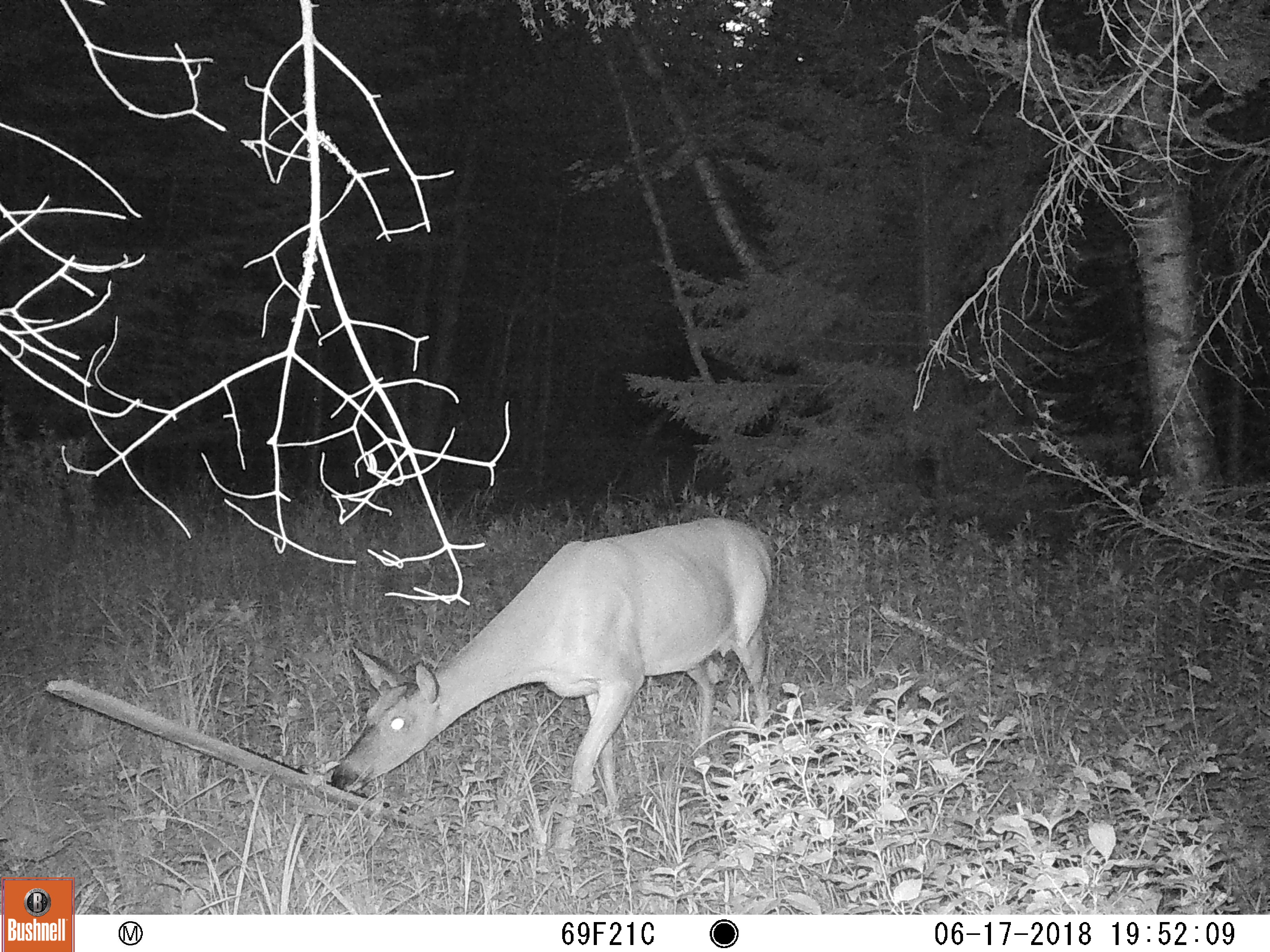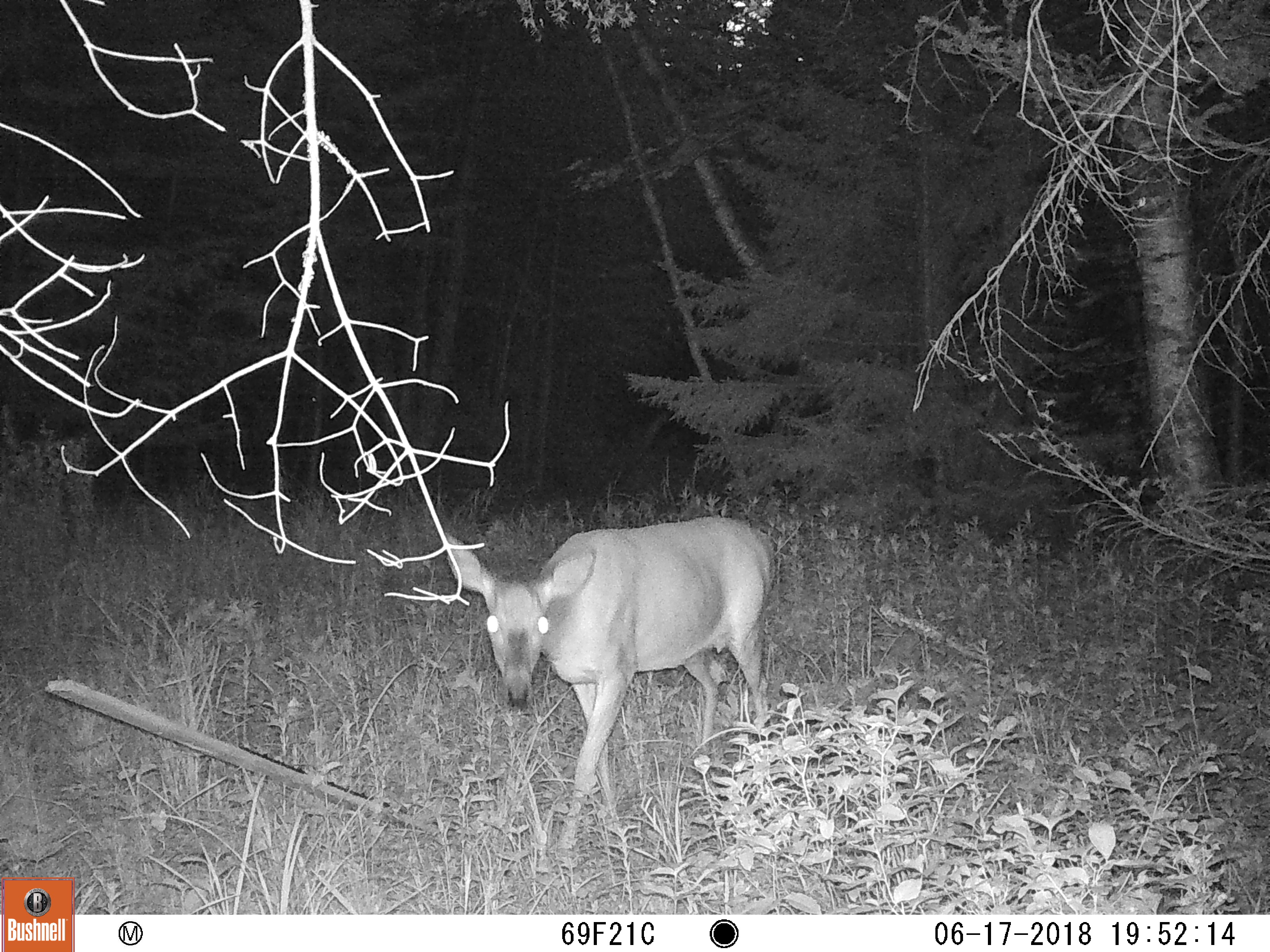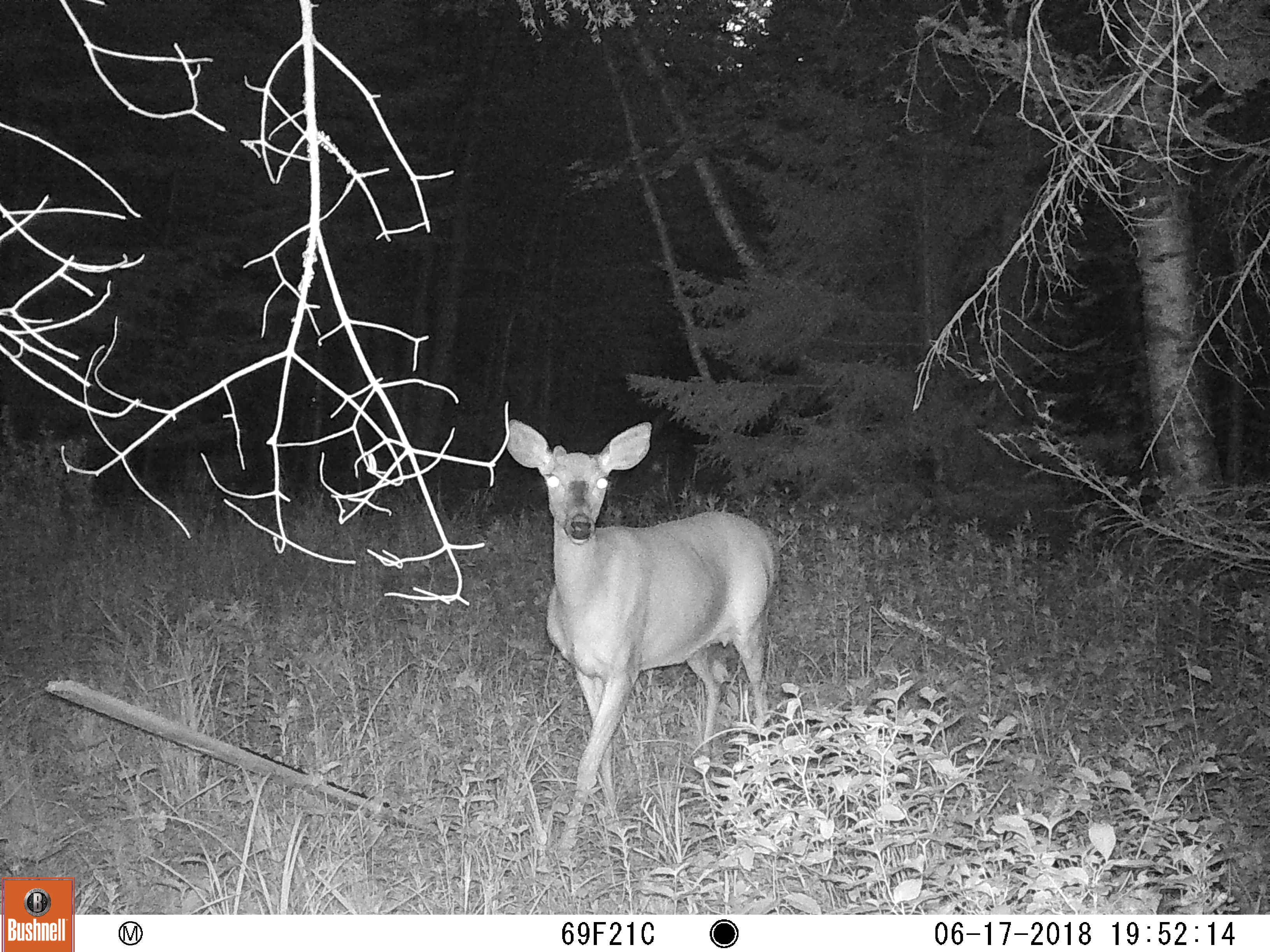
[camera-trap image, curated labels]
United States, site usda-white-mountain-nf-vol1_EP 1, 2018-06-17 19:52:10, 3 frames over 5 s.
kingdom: Animalia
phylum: Chordata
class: Mammalia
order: Artiodactyla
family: Cervidae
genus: Odocoileus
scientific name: Odocoileus virginianus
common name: white-tailed deer